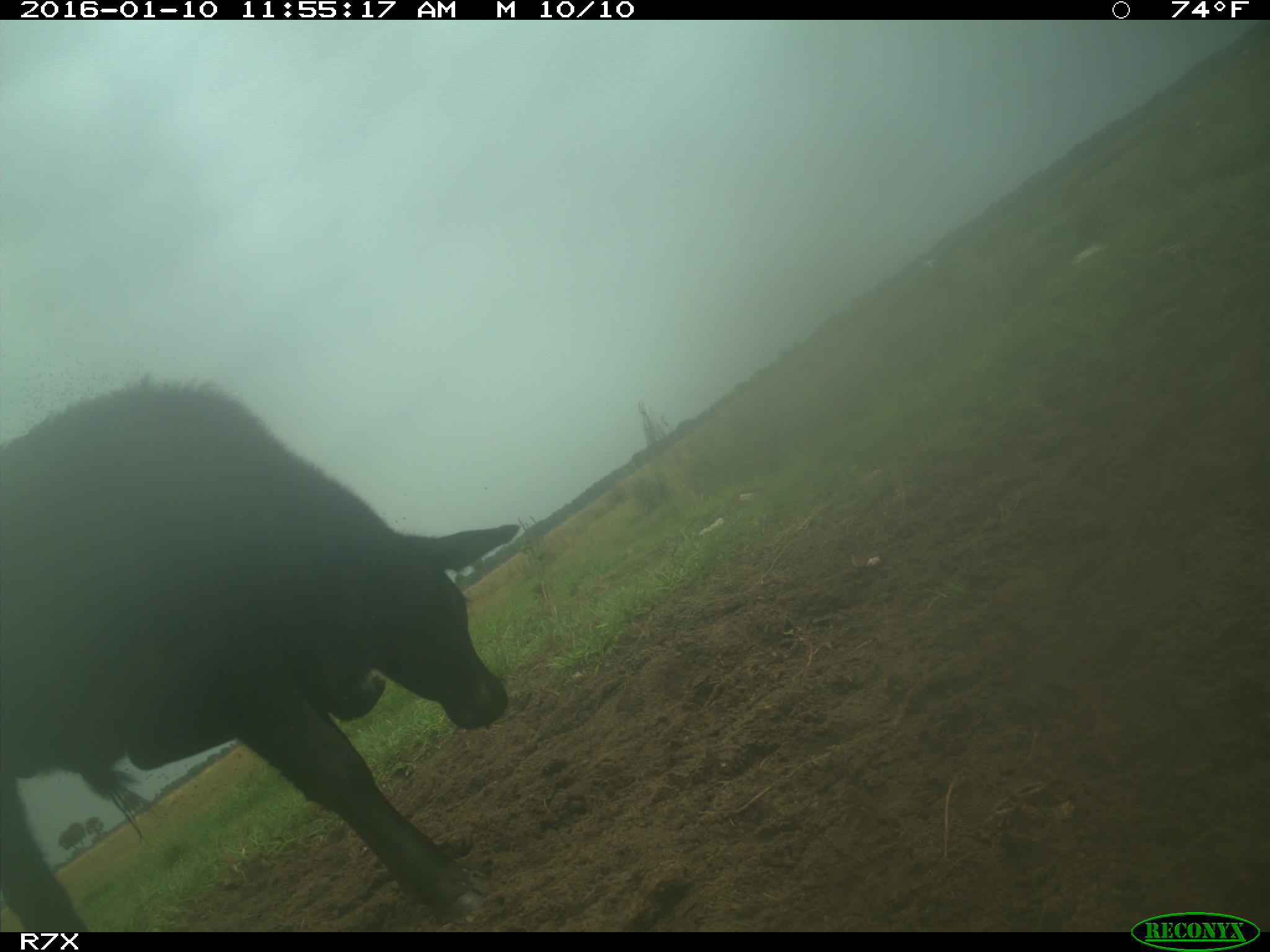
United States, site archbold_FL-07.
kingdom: Animalia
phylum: Chordata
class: Mammalia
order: Artiodactyla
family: Bovidae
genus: Bos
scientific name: Bos taurus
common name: domestic cow